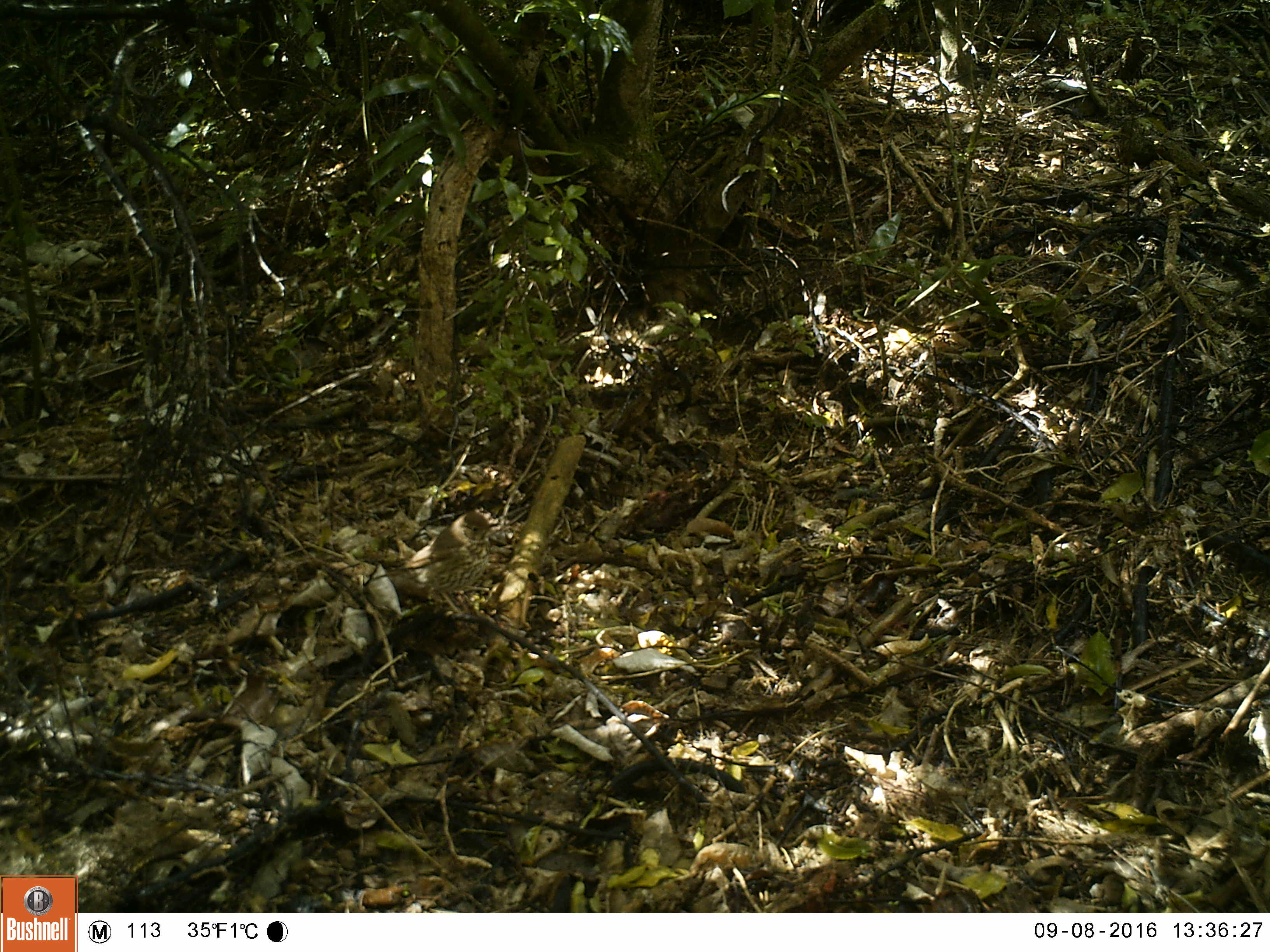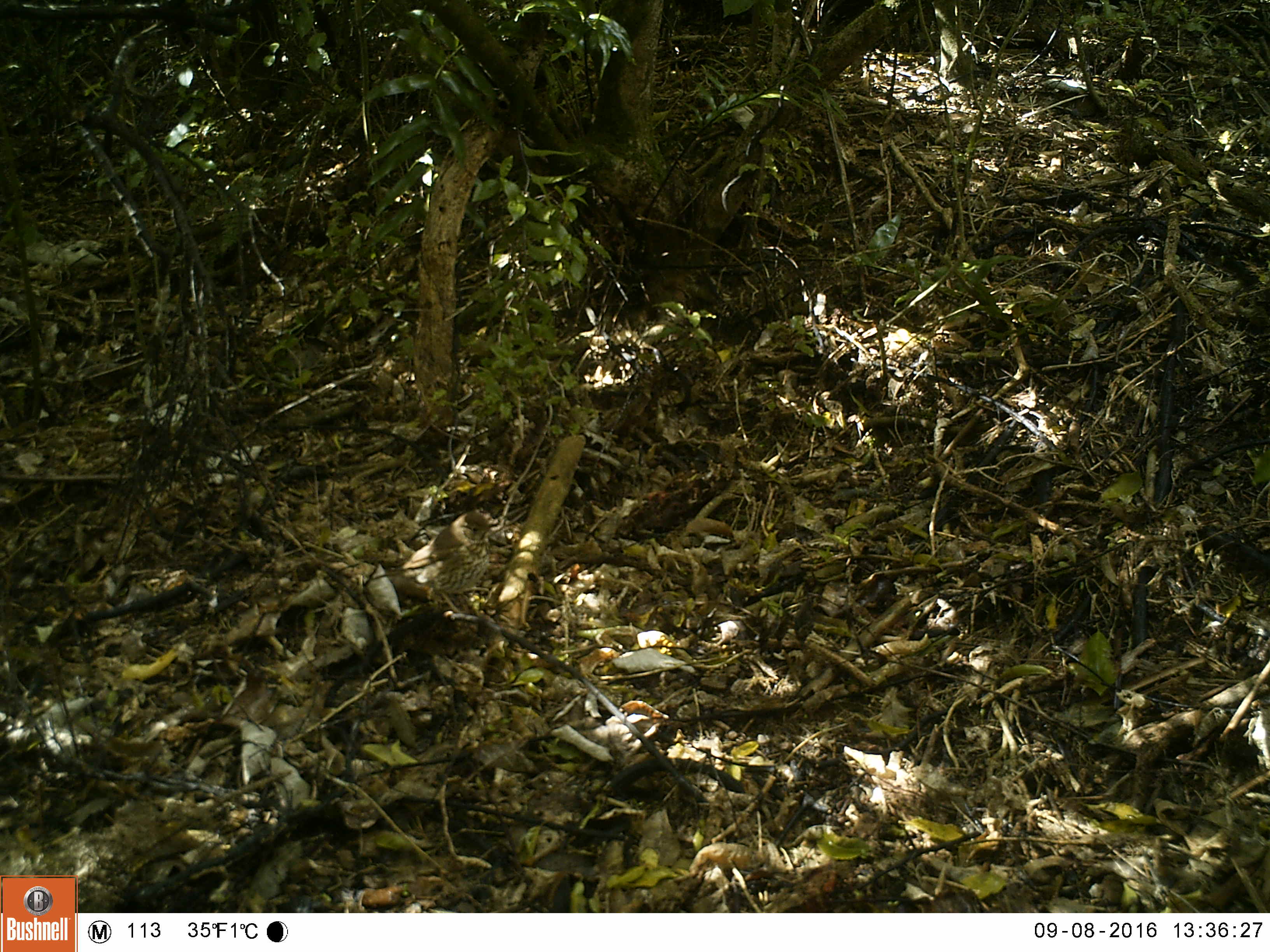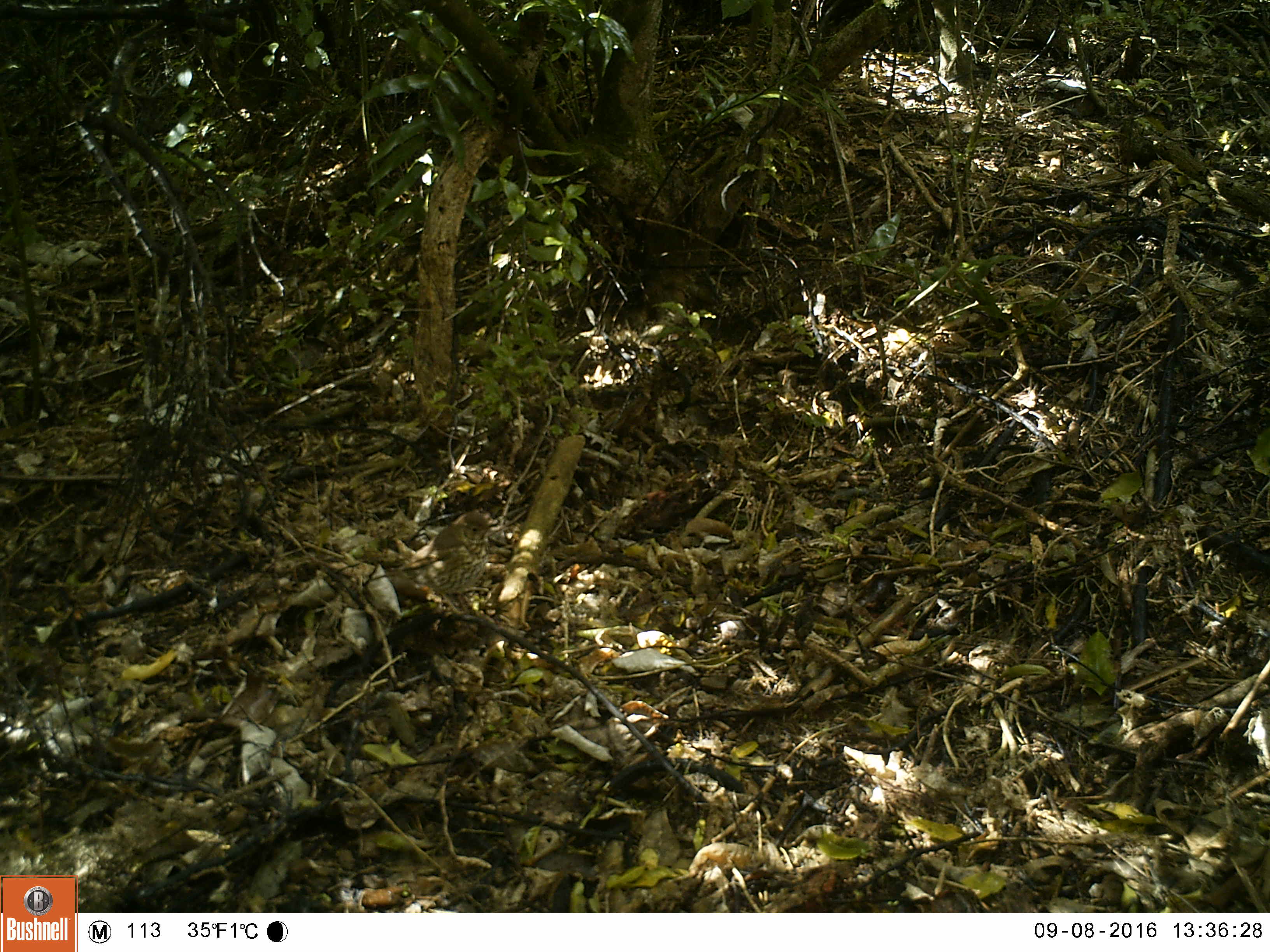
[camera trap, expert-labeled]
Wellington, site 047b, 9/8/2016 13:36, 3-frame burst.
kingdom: Animalia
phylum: Chordata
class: Aves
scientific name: Aves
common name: bird